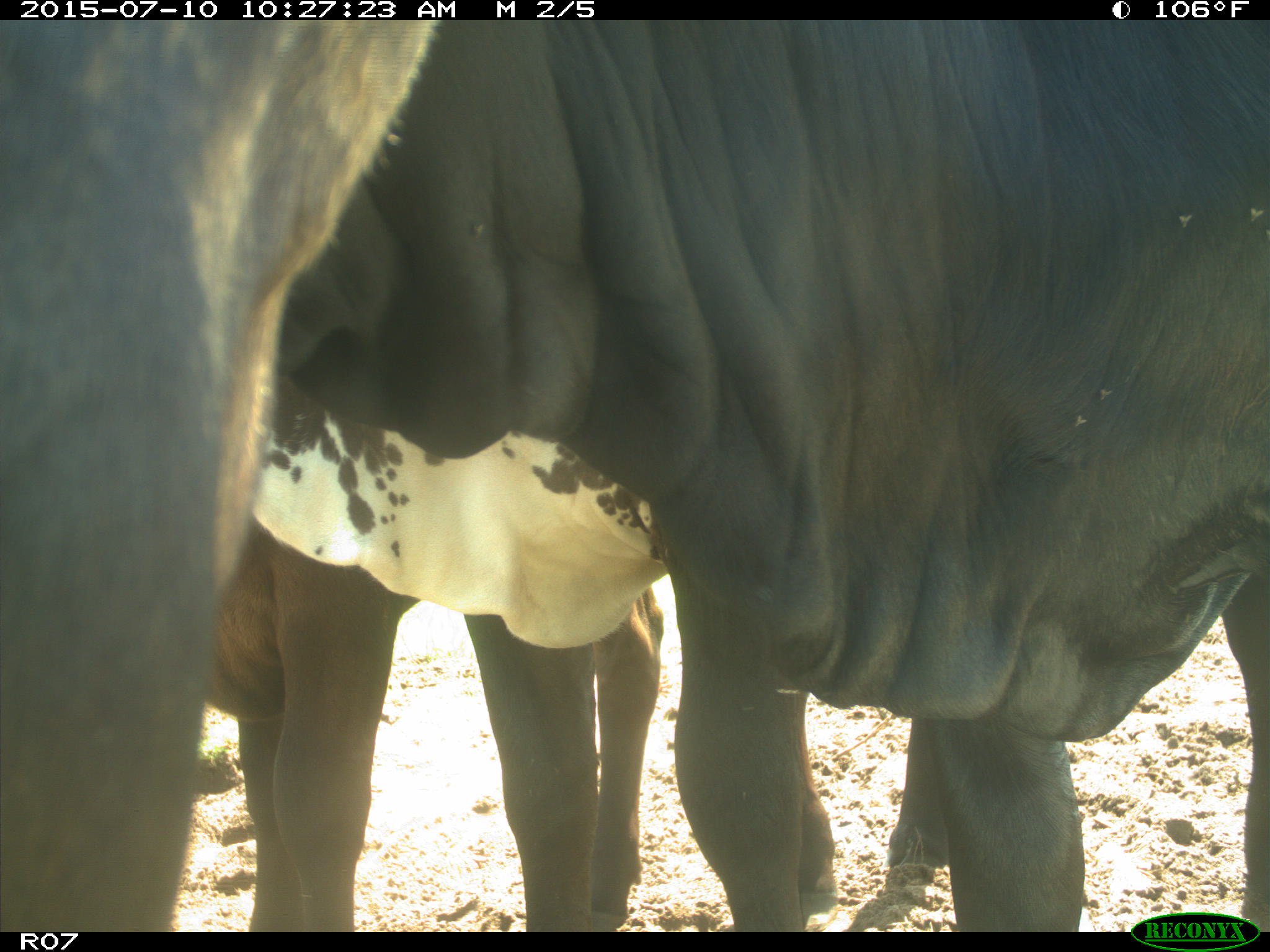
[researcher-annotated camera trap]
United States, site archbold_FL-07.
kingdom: Animalia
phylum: Chordata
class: Mammalia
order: Artiodactyla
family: Bovidae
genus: Bos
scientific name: Bos taurus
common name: domestic cow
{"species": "Bos taurus (domestic cow)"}